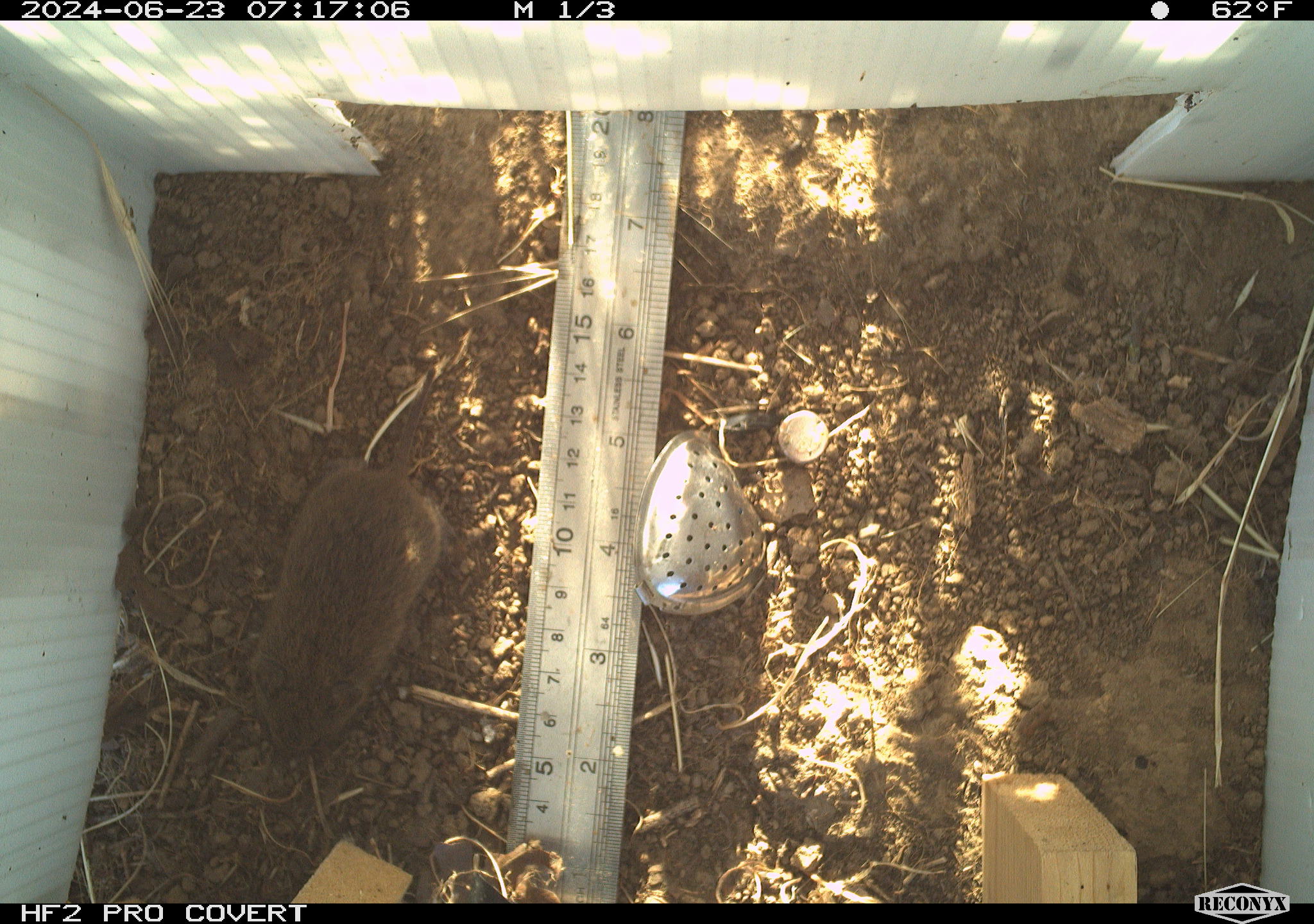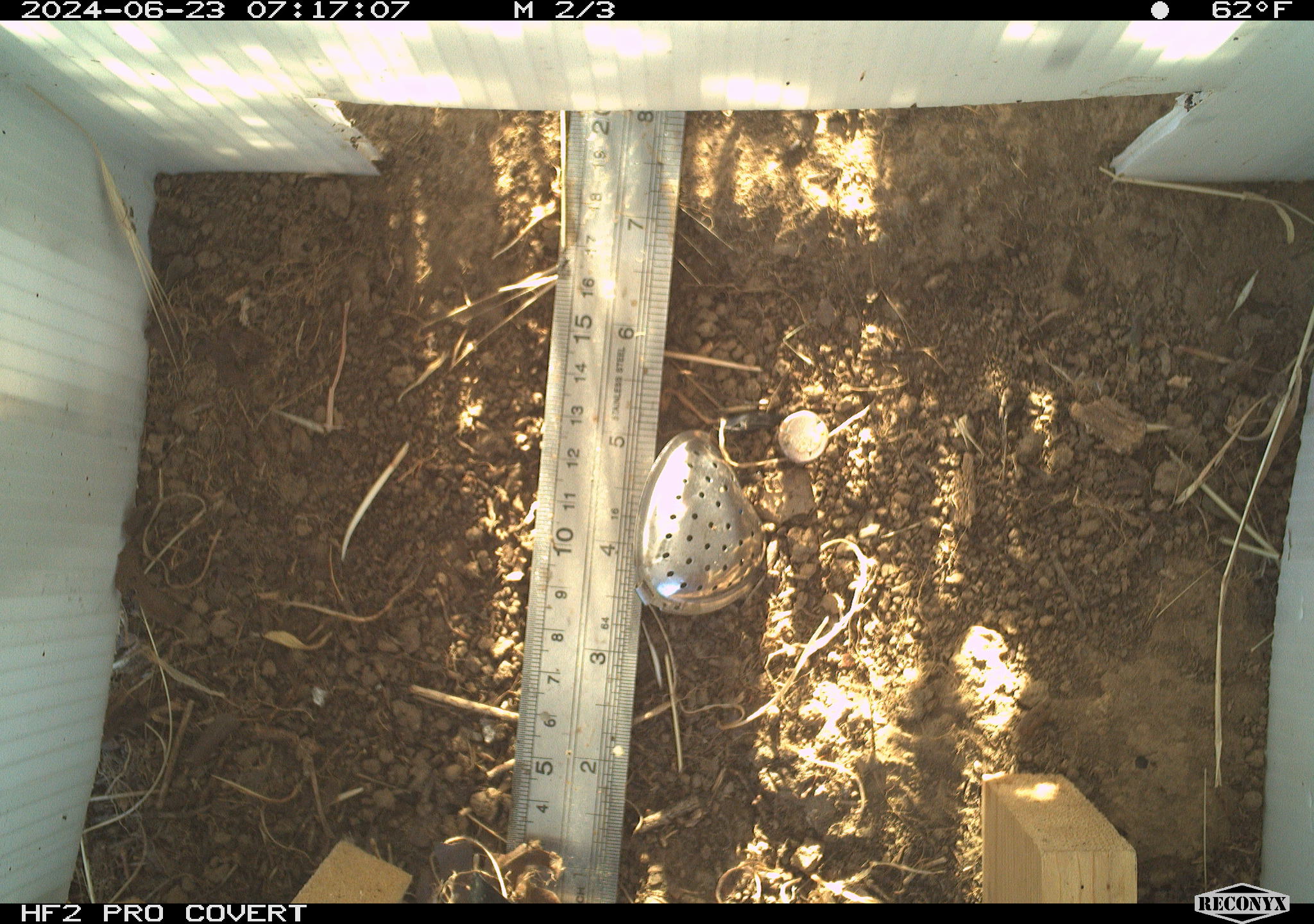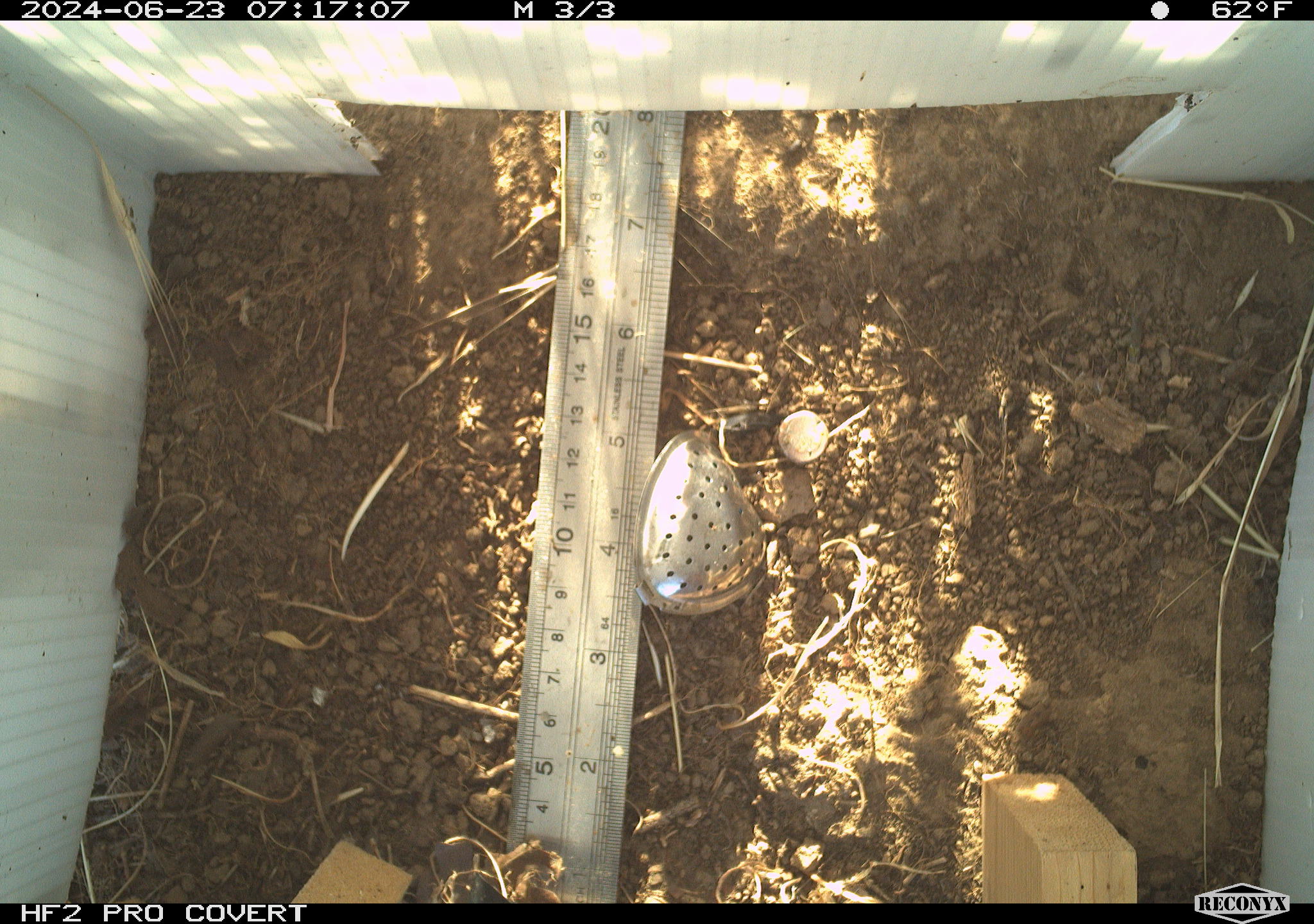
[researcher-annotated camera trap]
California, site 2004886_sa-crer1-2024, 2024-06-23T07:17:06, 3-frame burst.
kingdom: Animalia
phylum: Chordata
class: Mammalia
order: Rodentia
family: Cricetidae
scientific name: Arvicolinae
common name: voles, lemmings, and muskrats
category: arvicolinae subfamily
Arvicolinae subfamily (voles, lemmings, and muskrats) (Arvicolinae).